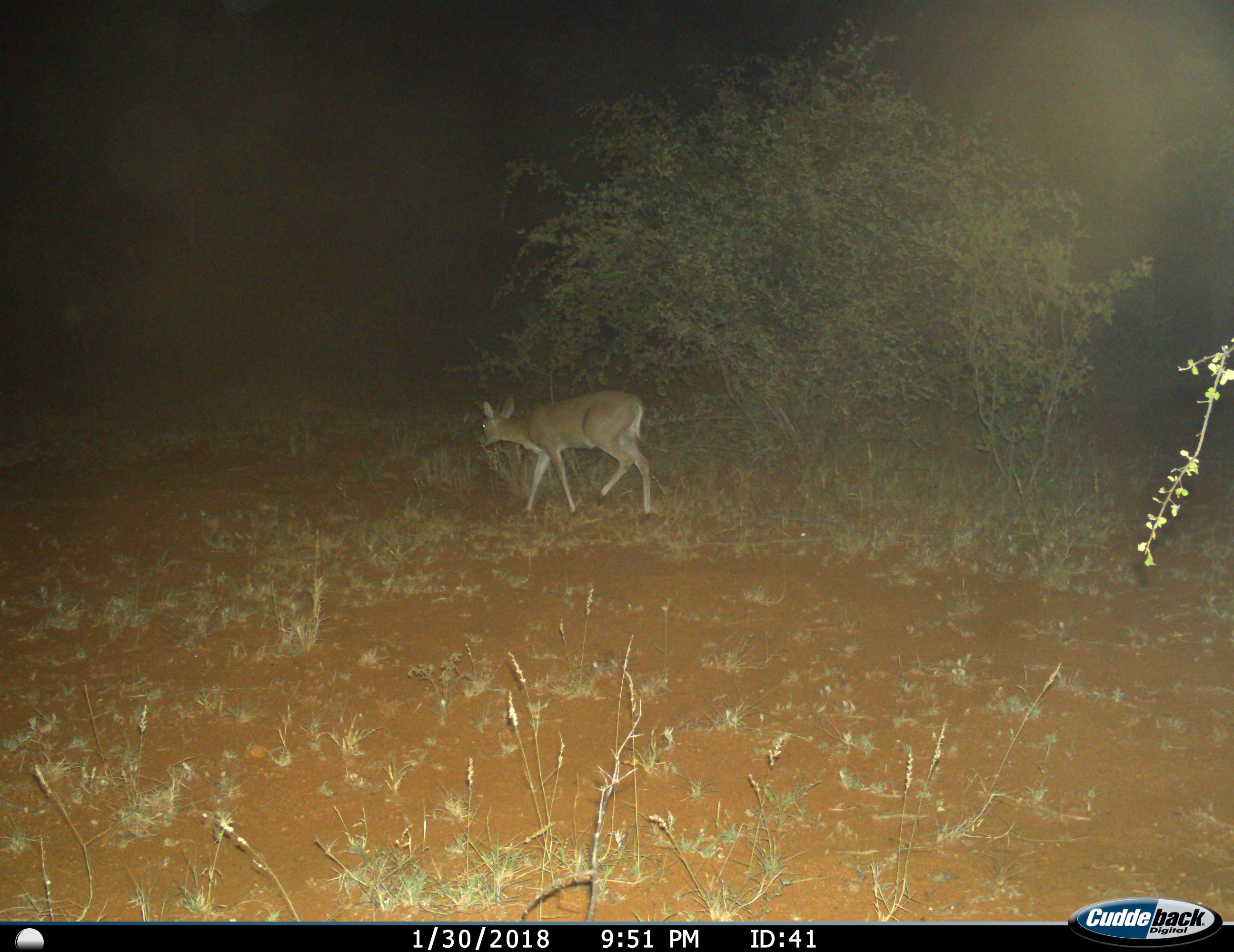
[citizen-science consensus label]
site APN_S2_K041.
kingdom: Animalia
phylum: Chordata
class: Mammalia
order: Artiodactyla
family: Bovidae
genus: Redunca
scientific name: Redunca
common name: reedbuck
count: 1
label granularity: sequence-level